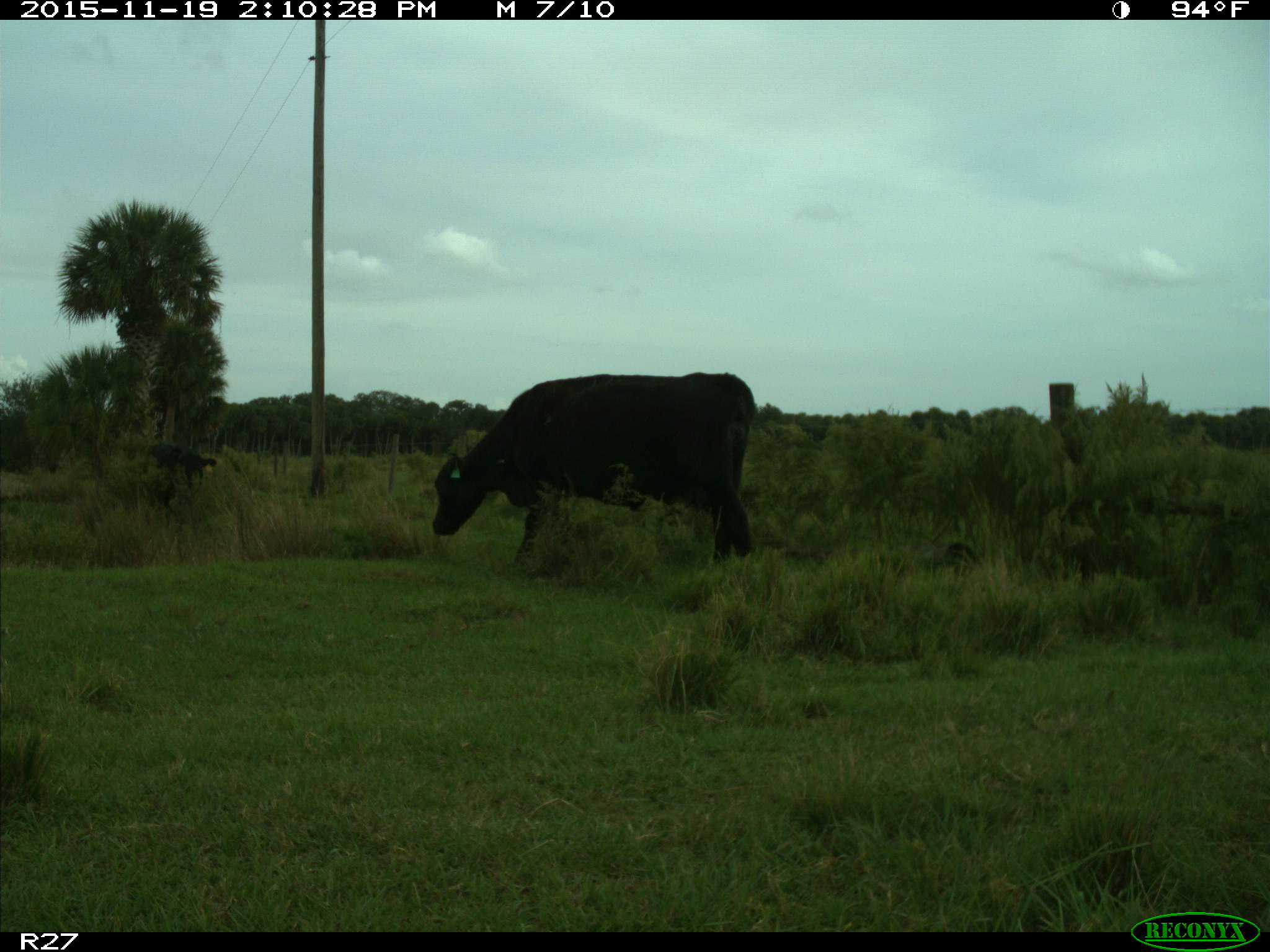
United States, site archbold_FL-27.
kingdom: Animalia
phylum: Chordata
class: Mammalia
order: Artiodactyla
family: Bovidae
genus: Bos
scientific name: Bos taurus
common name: domestic cow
Bos taurus (domestic cow).